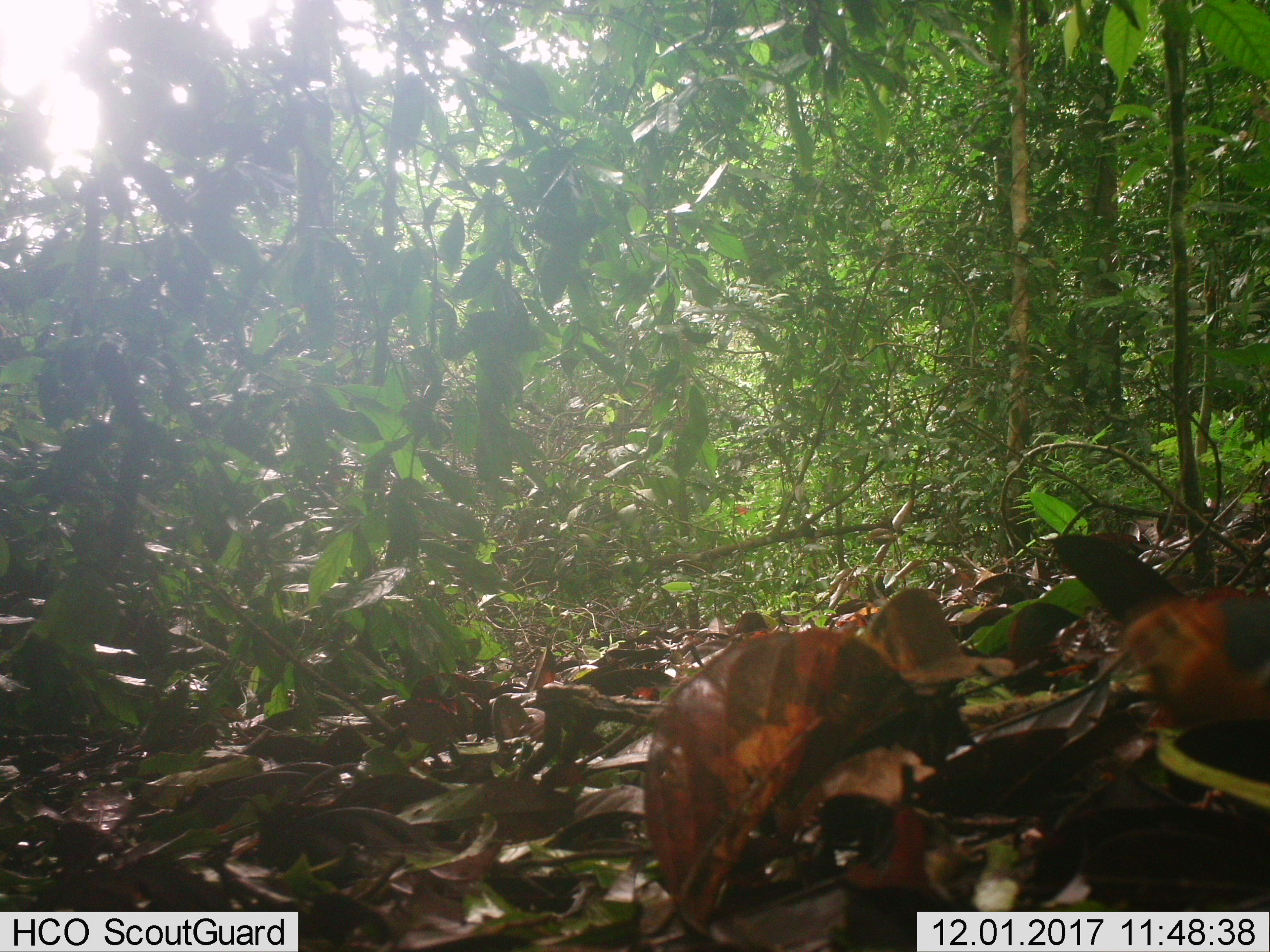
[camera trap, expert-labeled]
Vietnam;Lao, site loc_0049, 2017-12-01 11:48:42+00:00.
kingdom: Animalia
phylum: Chordata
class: Aves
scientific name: Aves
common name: bird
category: unidentified bird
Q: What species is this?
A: Unidentified bird (bird) (Aves).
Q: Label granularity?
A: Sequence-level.